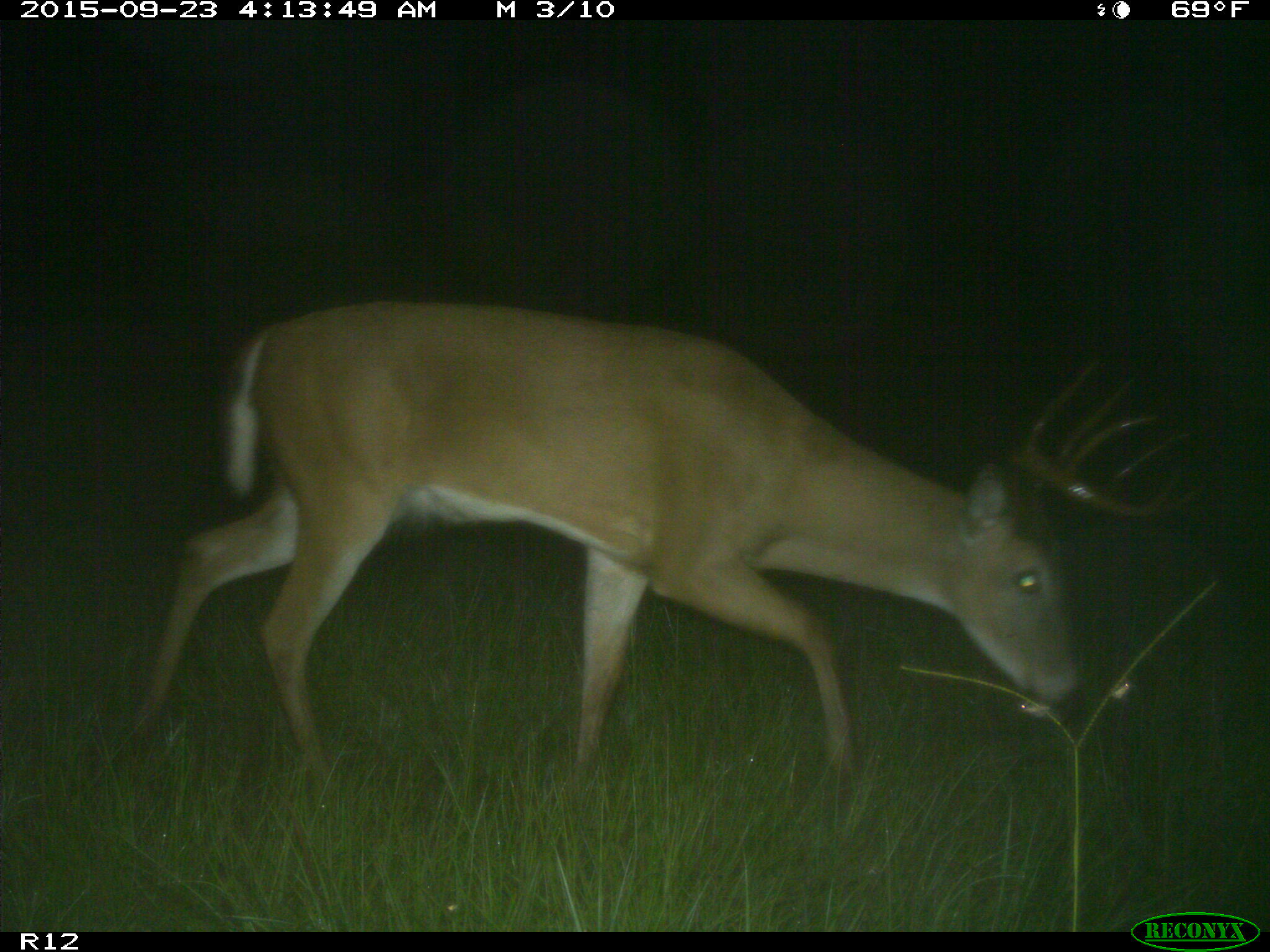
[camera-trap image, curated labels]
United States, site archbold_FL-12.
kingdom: Animalia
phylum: Chordata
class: Mammalia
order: Artiodactyla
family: Cervidae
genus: Odocoileus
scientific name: Odocoileus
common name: deer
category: unidentified deer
Unidentified deer (deer) (Odocoileus).